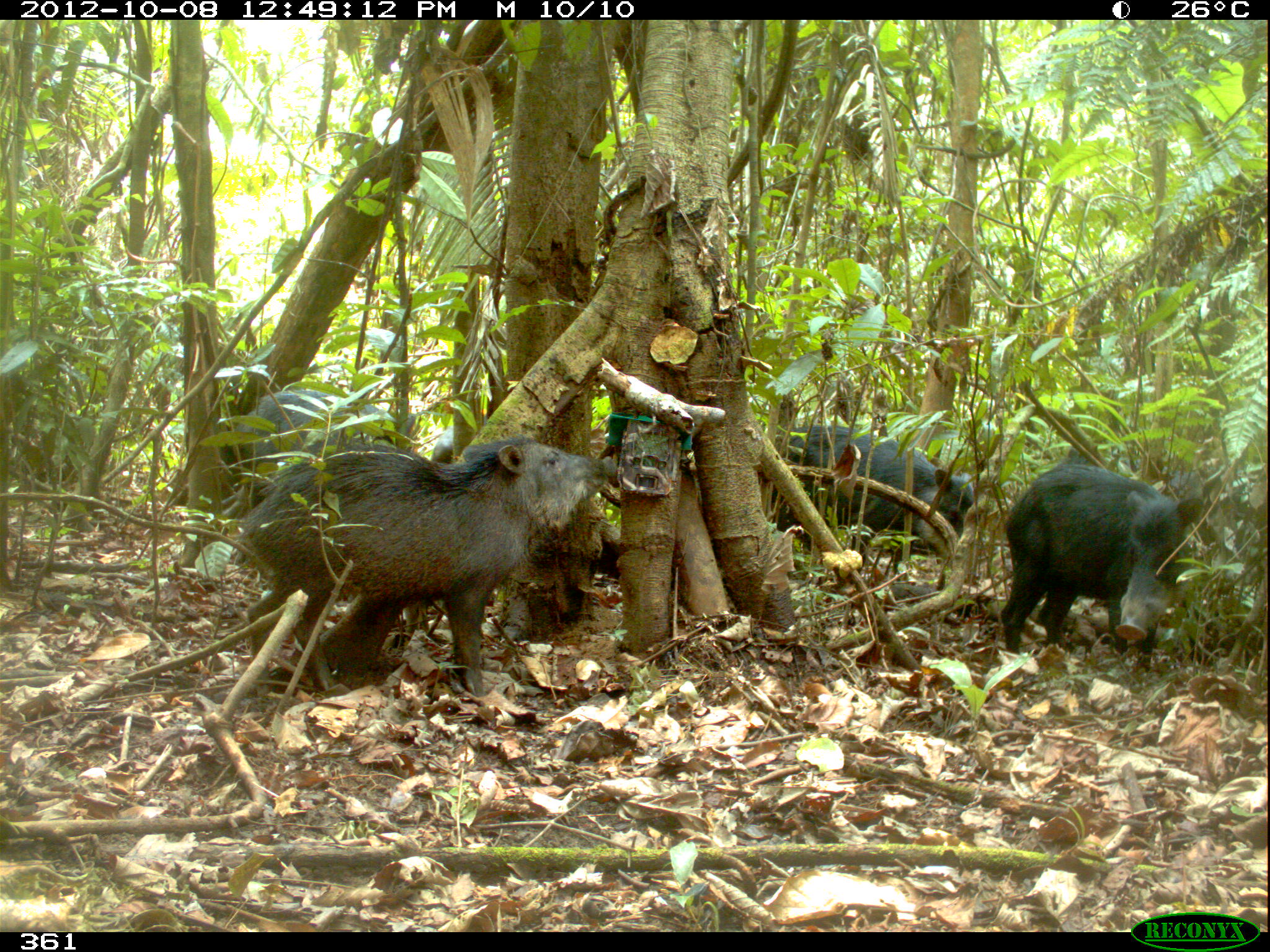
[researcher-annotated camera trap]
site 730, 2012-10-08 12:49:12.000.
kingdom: Animalia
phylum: Chordata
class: Mammalia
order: Artiodactyla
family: Tayassuidae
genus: Tayassu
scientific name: Tayassu pecari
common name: white-lipped peccary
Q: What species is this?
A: Tayassu pecari (white-lipped peccary).